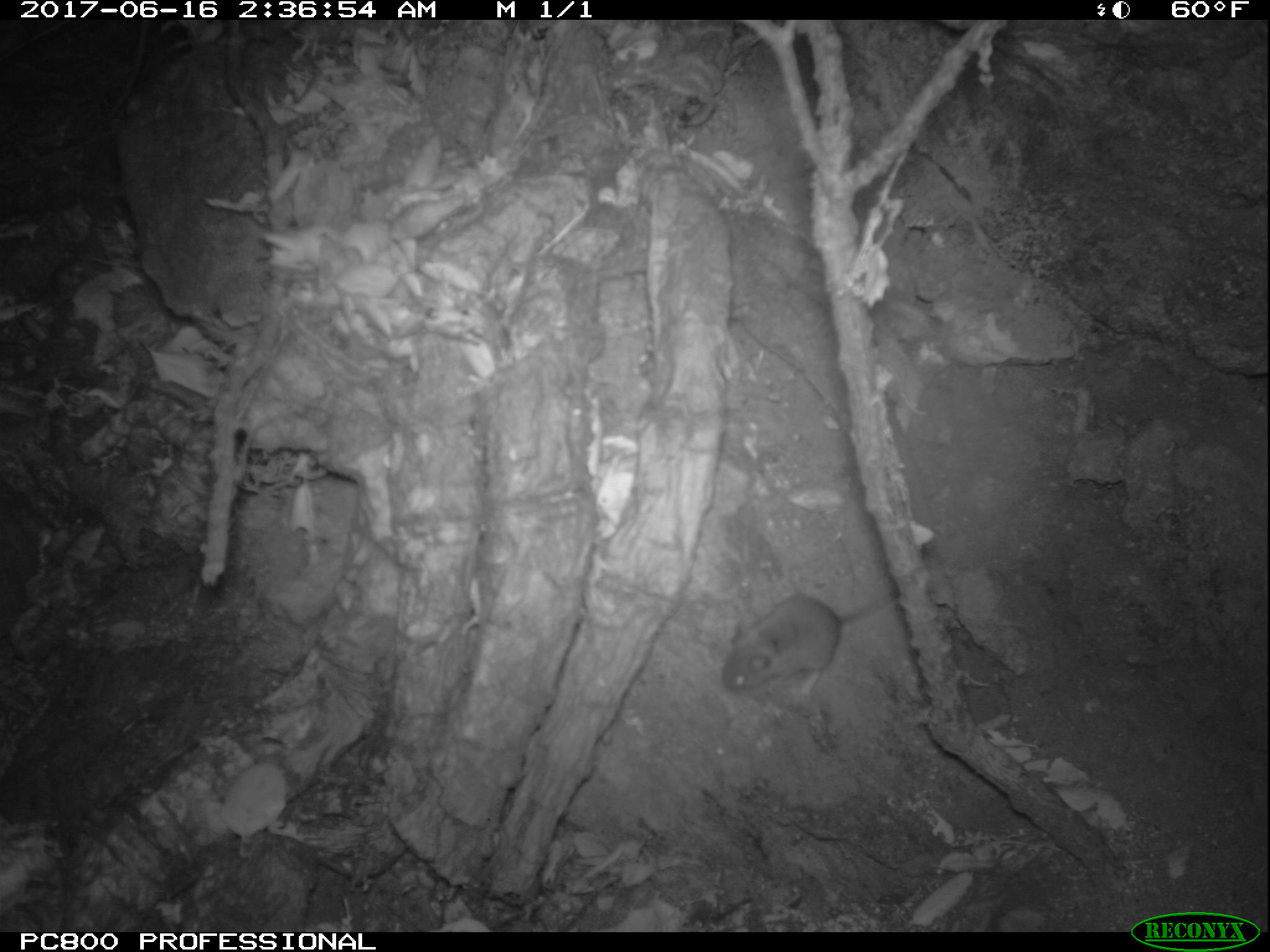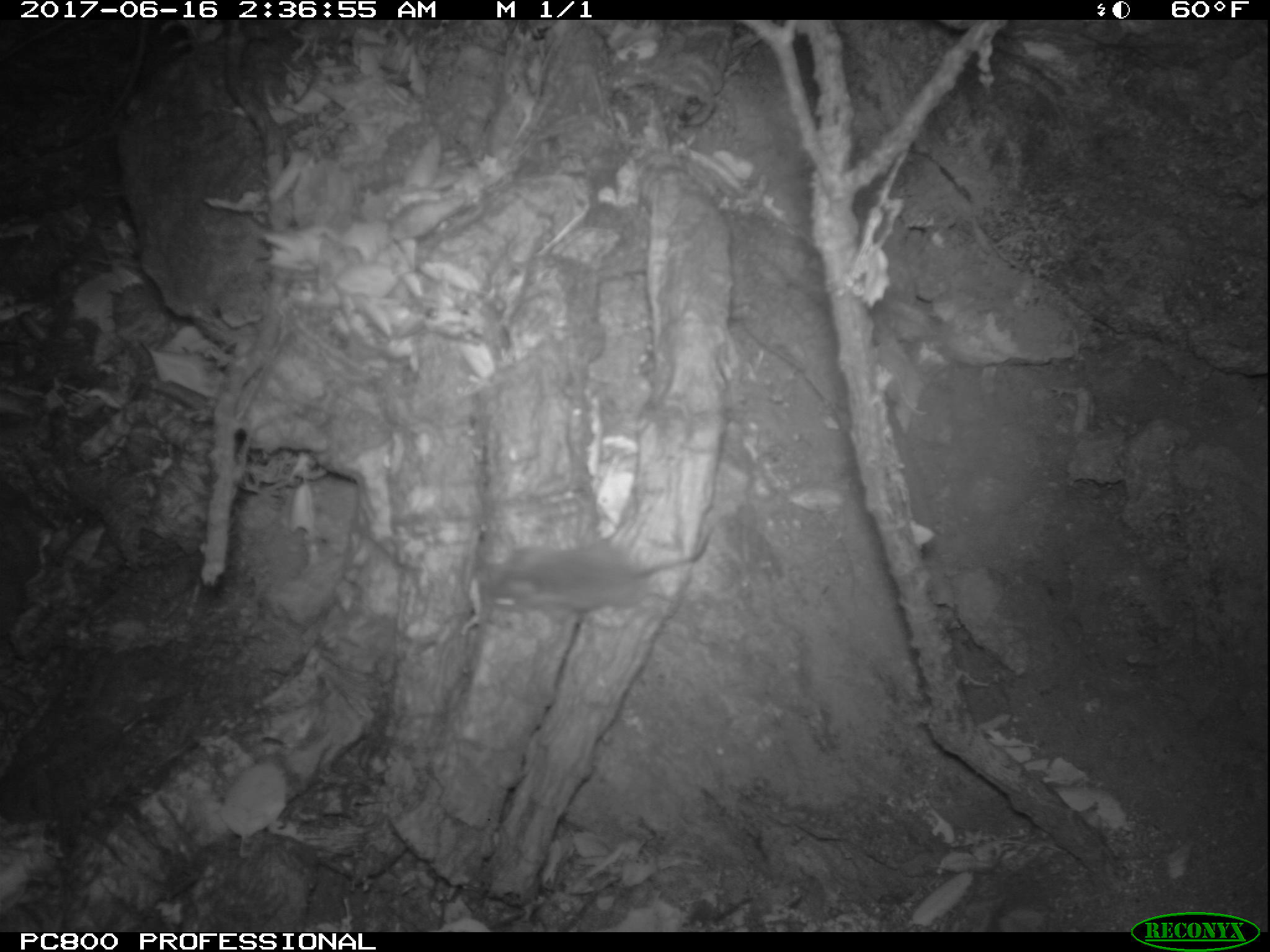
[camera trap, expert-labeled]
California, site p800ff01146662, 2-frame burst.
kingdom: Animalia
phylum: Chordata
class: Mammalia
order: Rodentia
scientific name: Rodentia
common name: rodent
Rodent (Rodentia).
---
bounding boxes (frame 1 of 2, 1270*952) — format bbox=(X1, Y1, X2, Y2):
rodent: bbox=(720, 596, 901, 699)